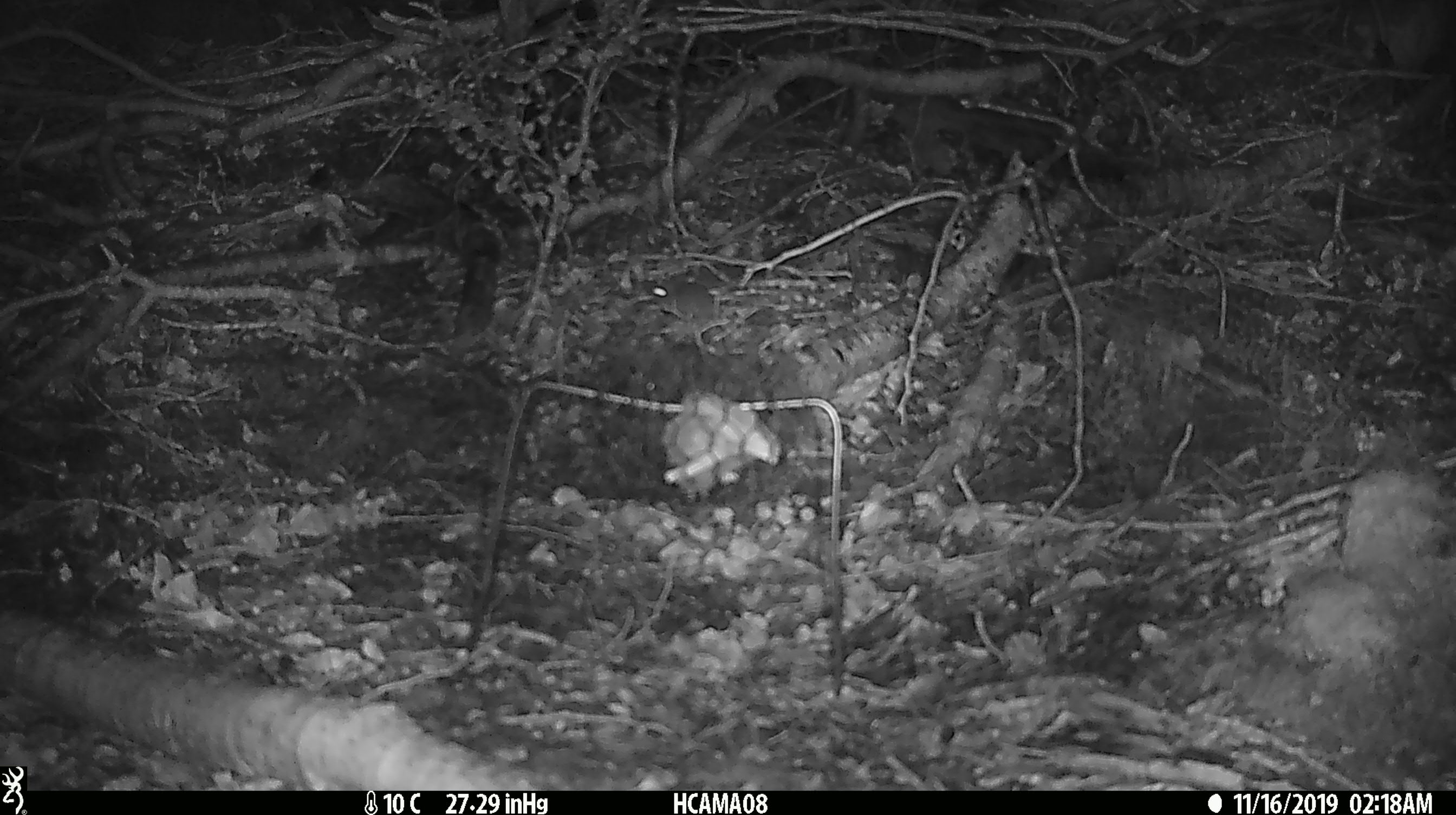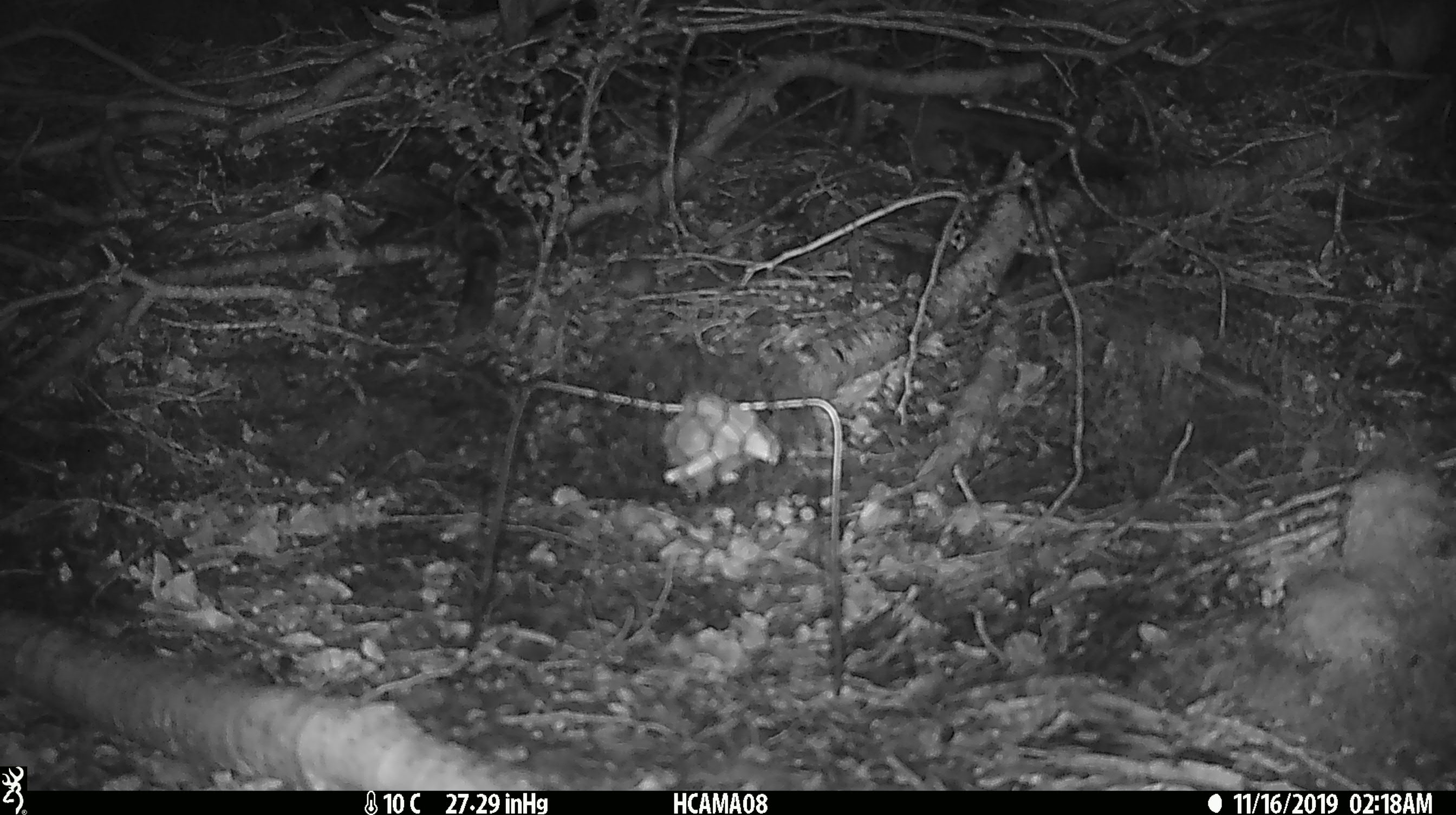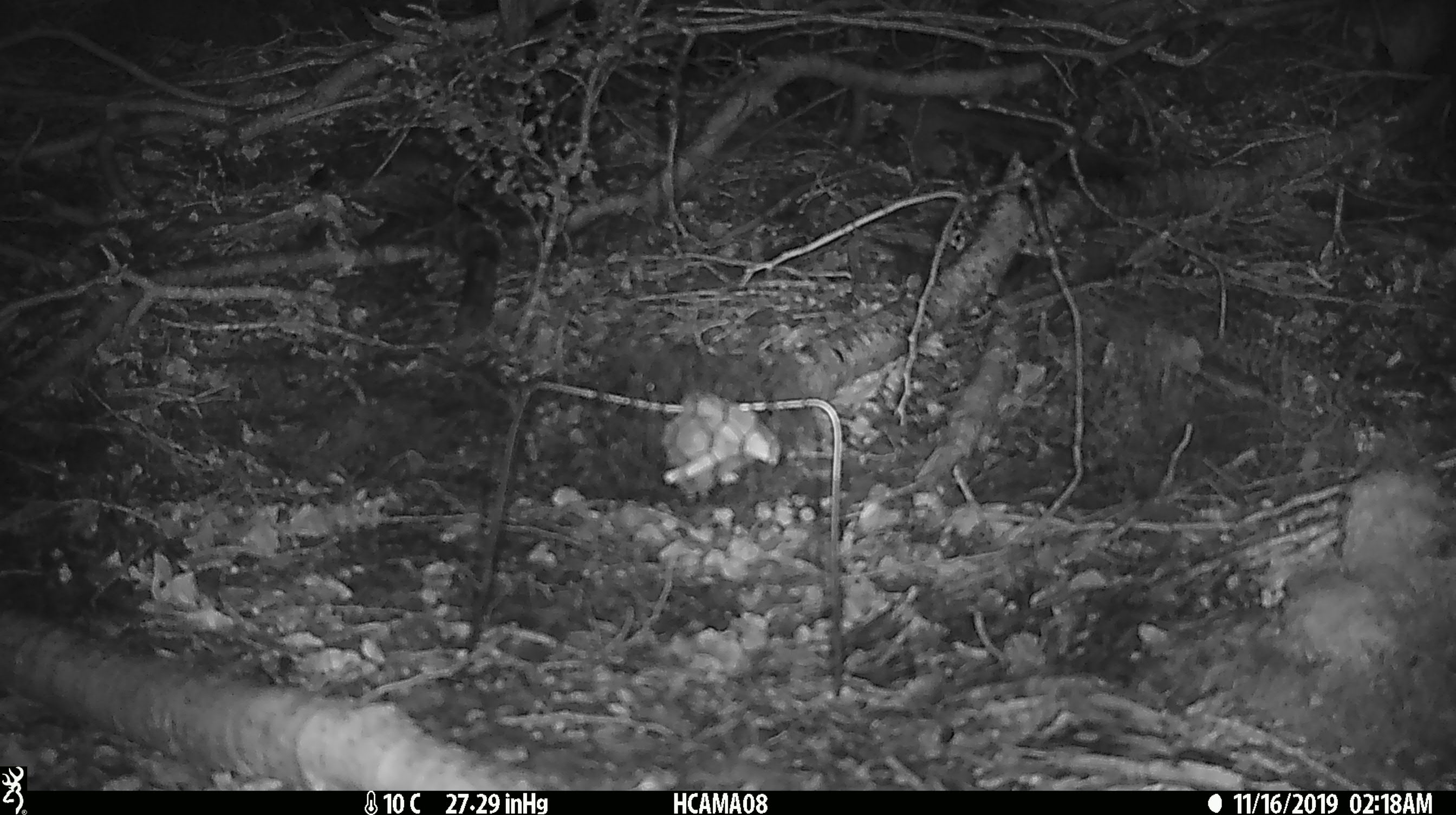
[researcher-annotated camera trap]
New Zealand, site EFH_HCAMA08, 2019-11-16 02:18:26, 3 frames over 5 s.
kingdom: Animalia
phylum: Chordata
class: Mammalia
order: Rodentia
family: Muridae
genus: Mus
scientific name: Mus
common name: mouse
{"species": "mouse (Mus)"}